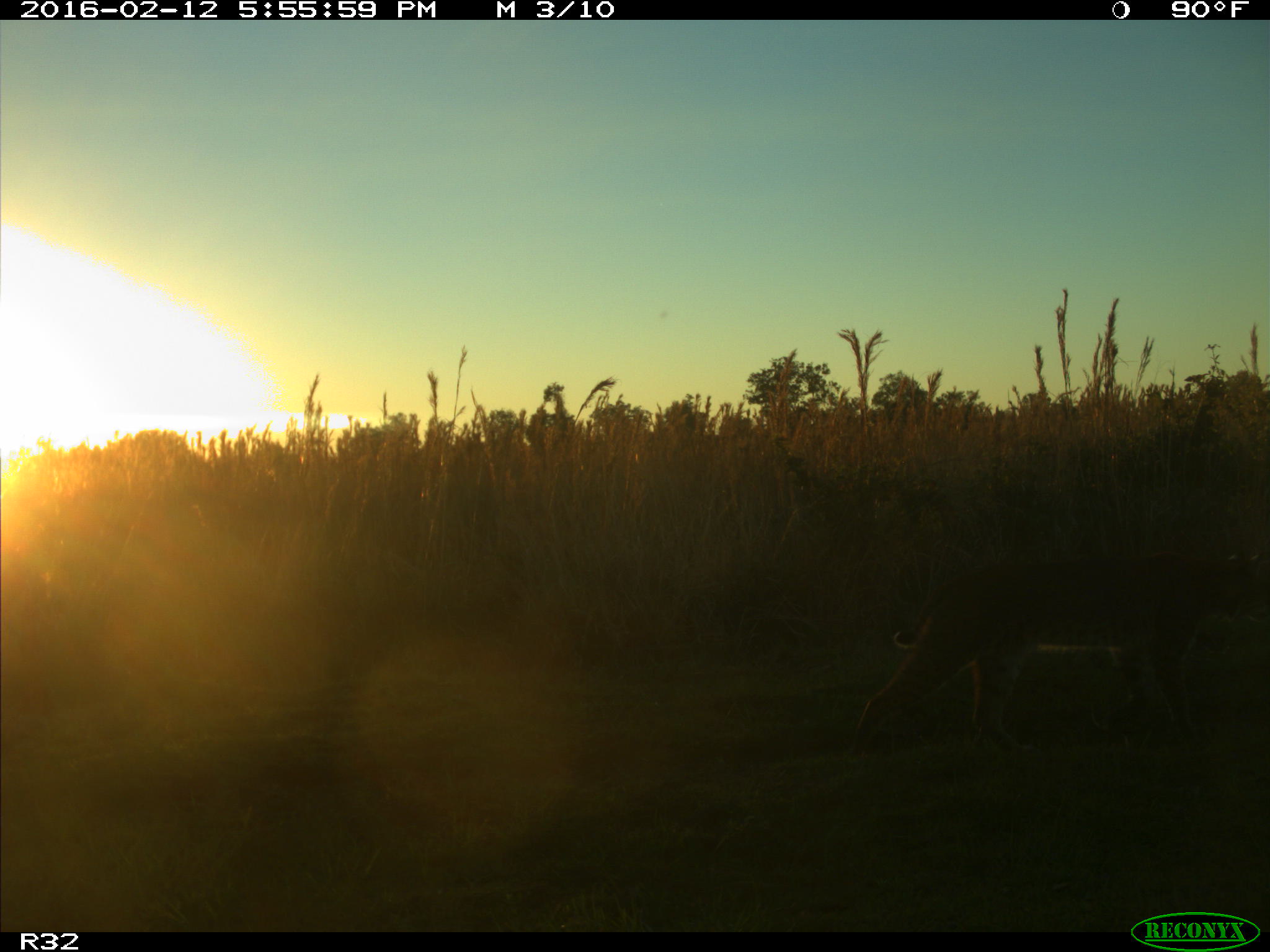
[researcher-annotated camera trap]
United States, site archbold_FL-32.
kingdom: Animalia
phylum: Chordata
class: Mammalia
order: Carnivora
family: Felidae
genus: Lynx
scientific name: Lynx rufus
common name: bobcat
Lynx rufus (bobcat).